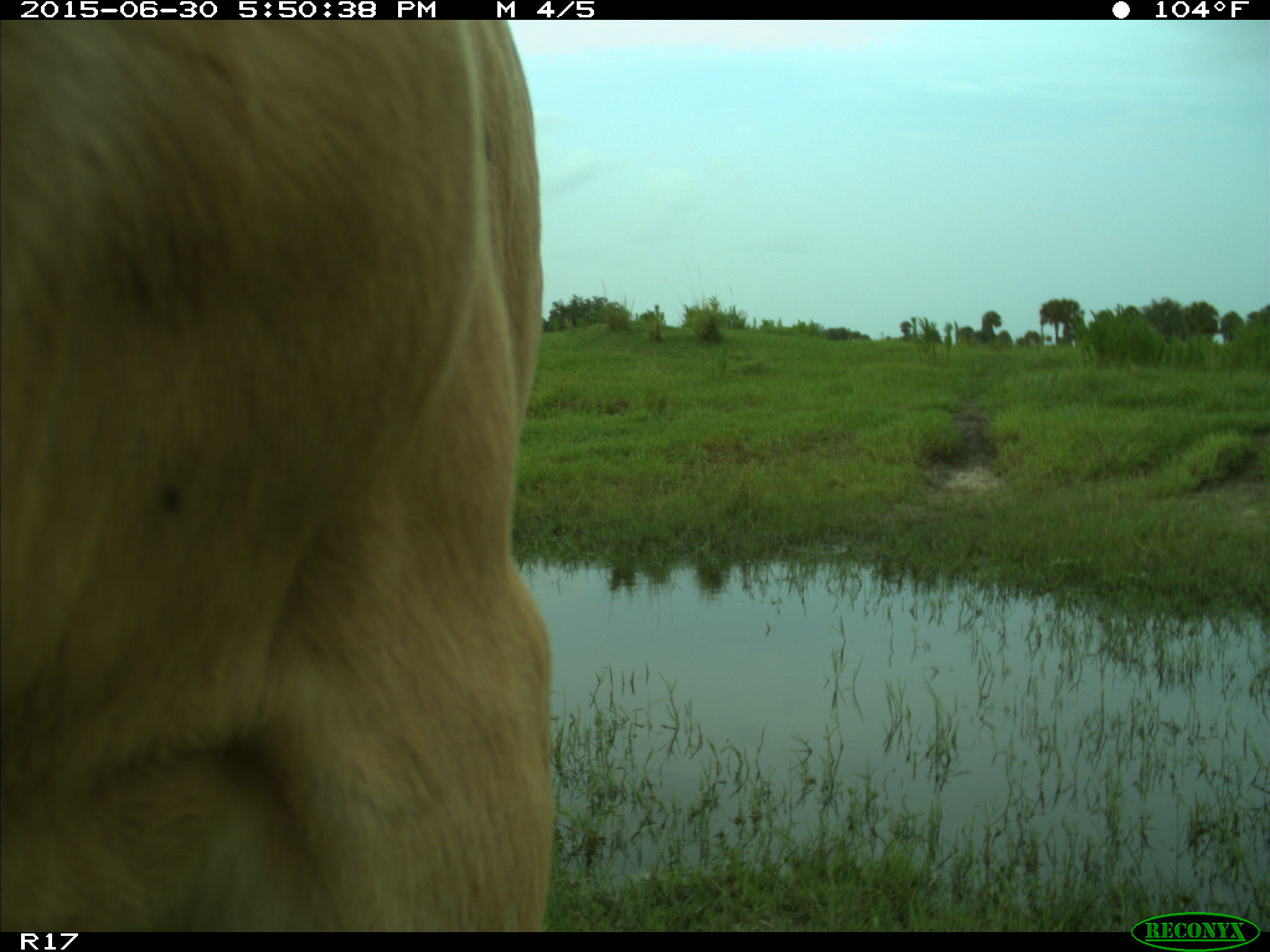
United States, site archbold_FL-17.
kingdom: Animalia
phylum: Chordata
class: Mammalia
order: Artiodactyla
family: Bovidae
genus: Bos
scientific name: Bos taurus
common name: domestic cow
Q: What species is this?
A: Bos taurus (domestic cow).